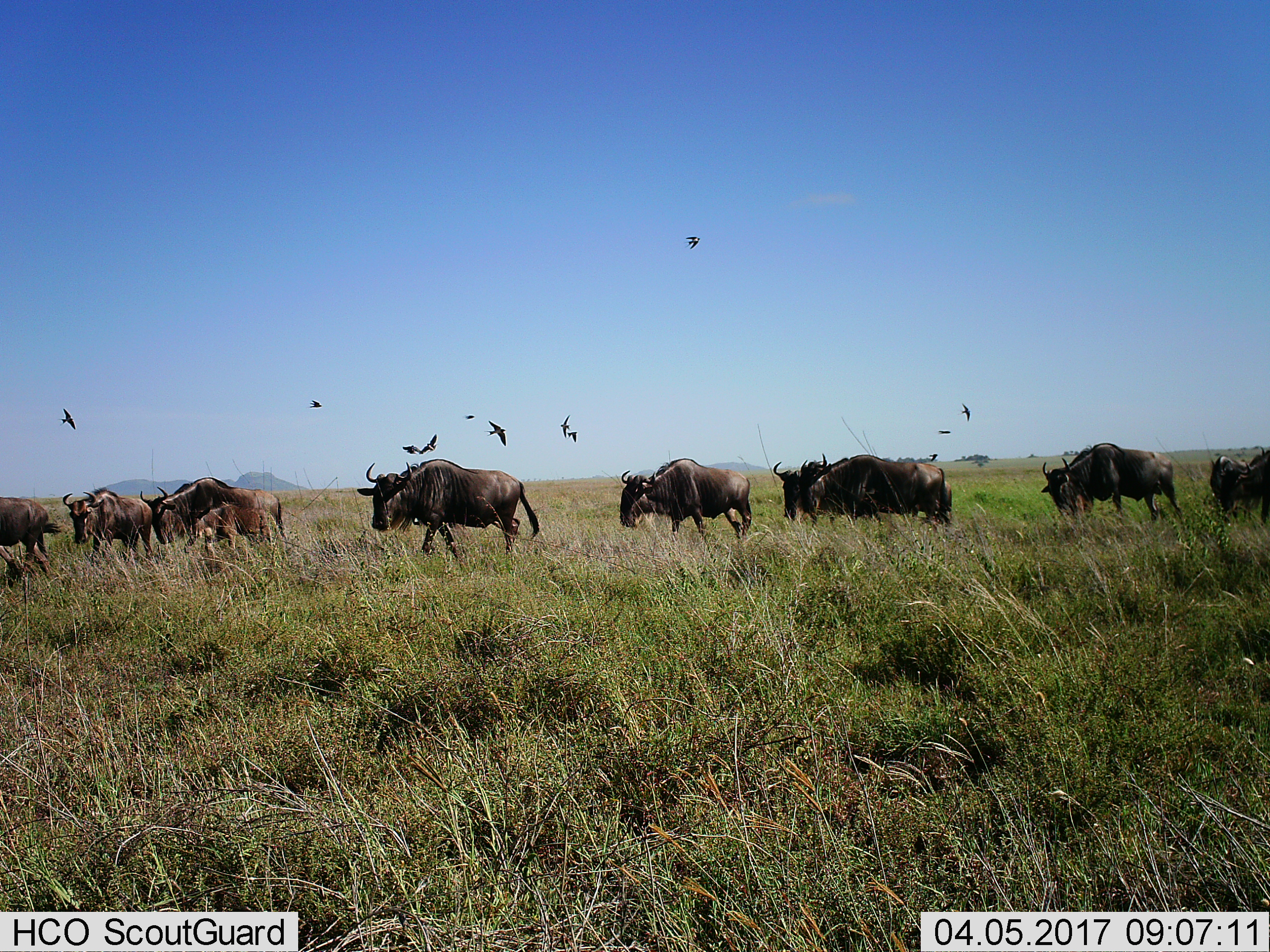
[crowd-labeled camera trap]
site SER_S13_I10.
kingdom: Animalia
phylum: Chordata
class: Mammalia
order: Artiodactyla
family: Bovidae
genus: Connochaetes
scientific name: Connochaetes taurinus taurinus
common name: blue wildebeest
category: wildebeestblue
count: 11-50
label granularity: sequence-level